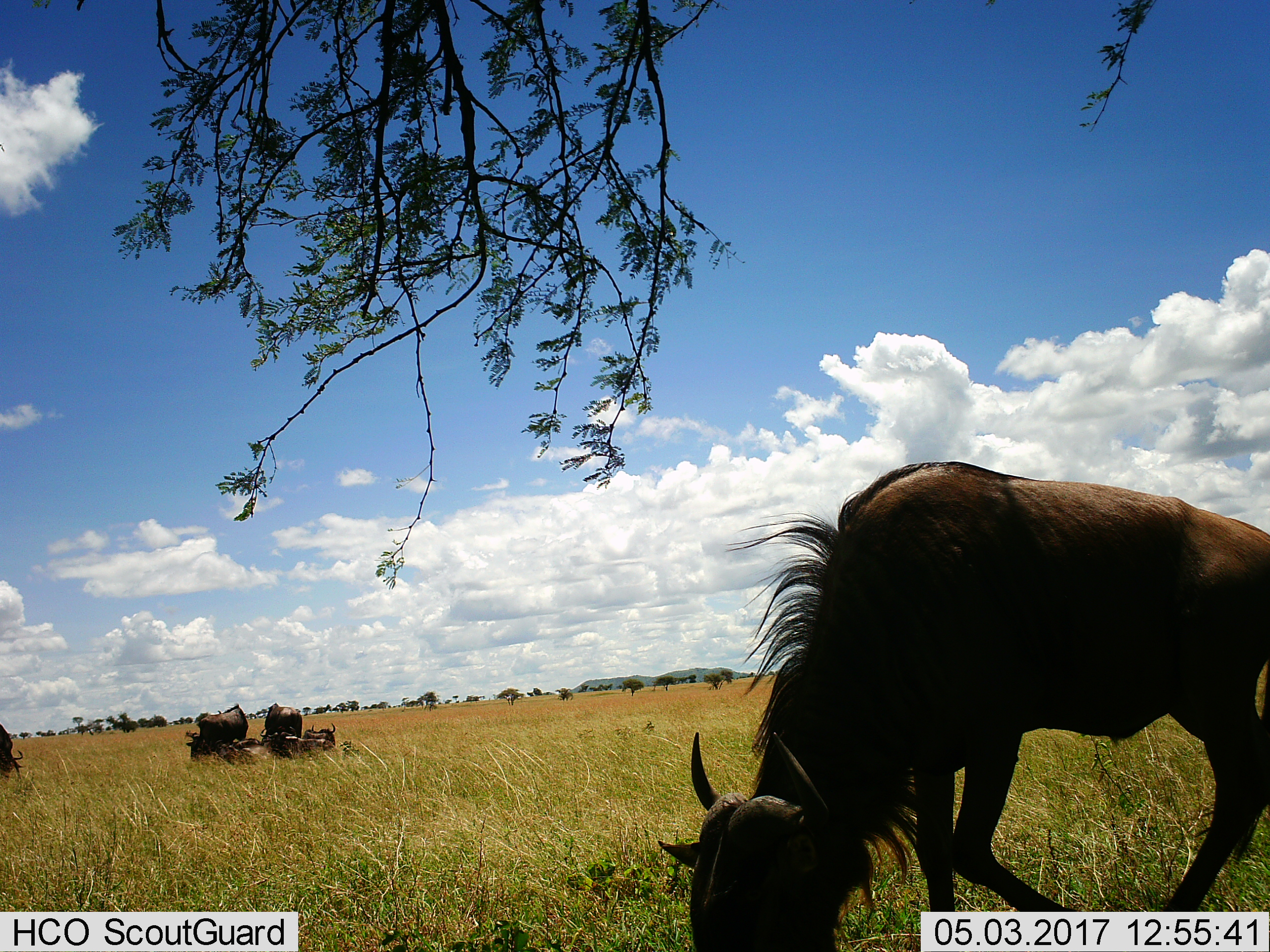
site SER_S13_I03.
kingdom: Animalia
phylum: Chordata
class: Mammalia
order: Artiodactyla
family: Bovidae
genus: Connochaetes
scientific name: Connochaetes taurinus taurinus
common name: blue wildebeest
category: wildebeestblue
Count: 8.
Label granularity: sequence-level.